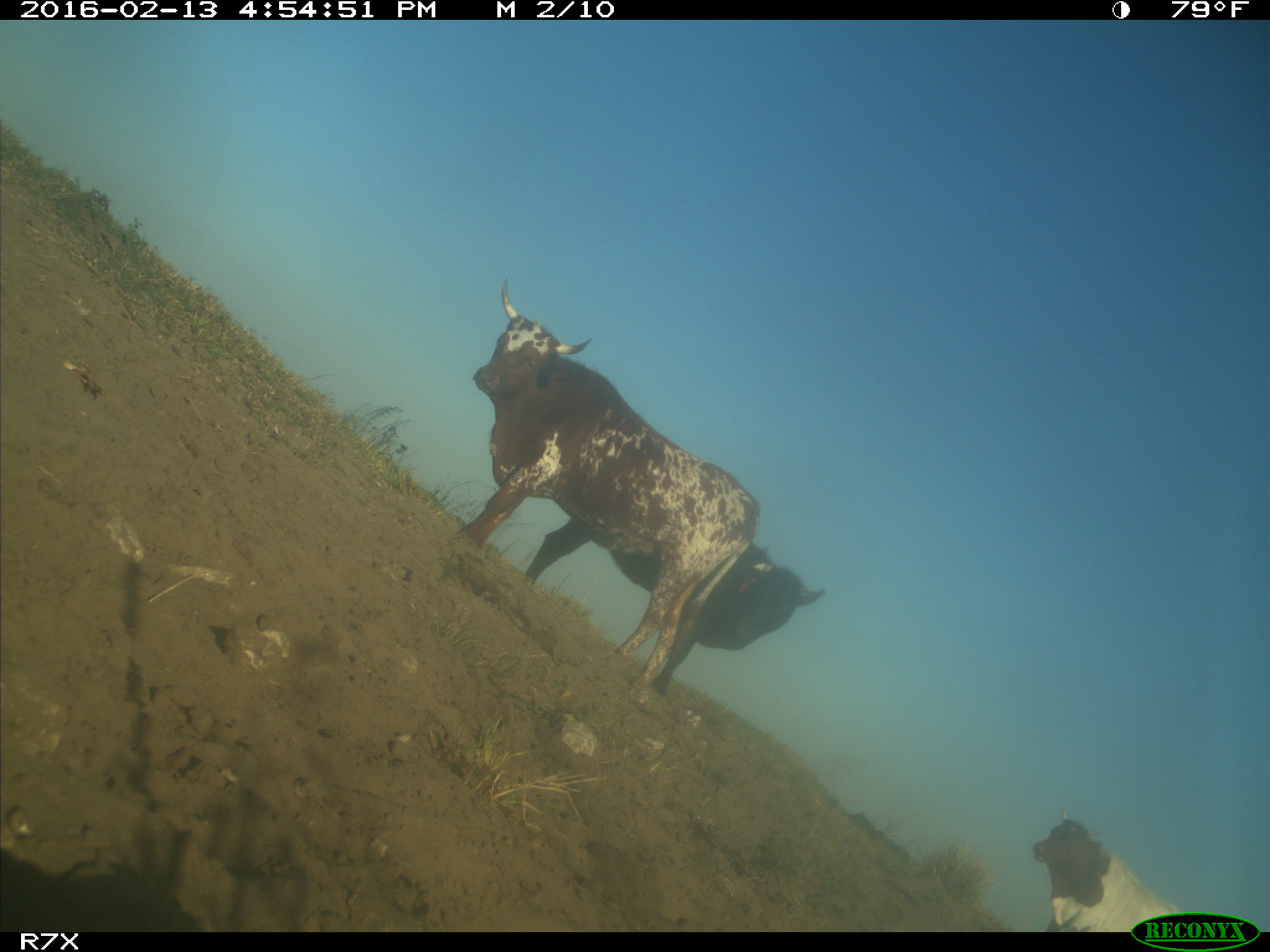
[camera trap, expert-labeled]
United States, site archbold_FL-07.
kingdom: Animalia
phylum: Chordata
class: Mammalia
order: Artiodactyla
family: Bovidae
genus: Bos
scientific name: Bos taurus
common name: domestic cow